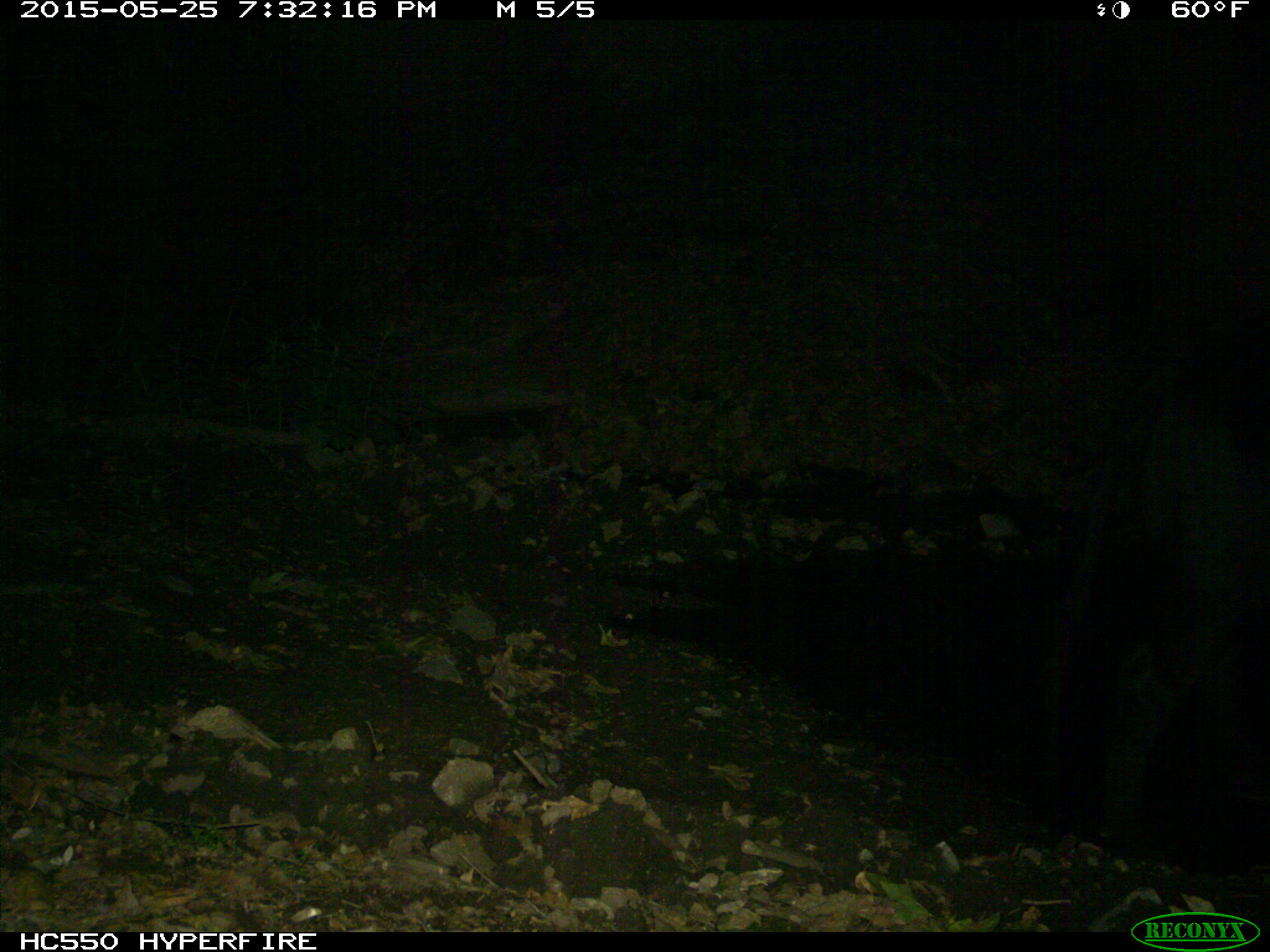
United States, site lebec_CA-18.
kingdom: Animalia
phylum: Chordata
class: Mammalia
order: Artiodactyla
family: Bovidae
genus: Bos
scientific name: Bos taurus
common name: domestic cow